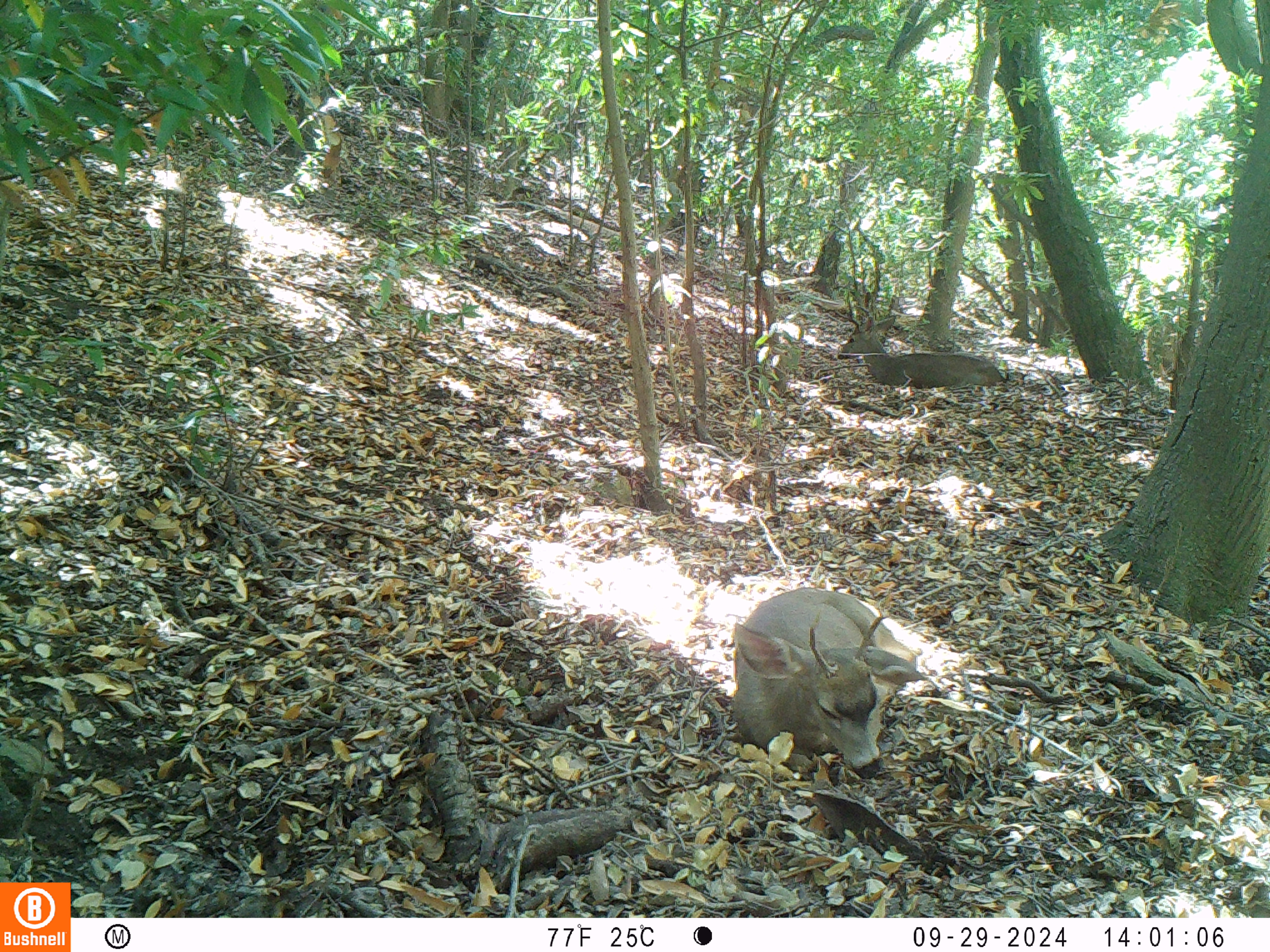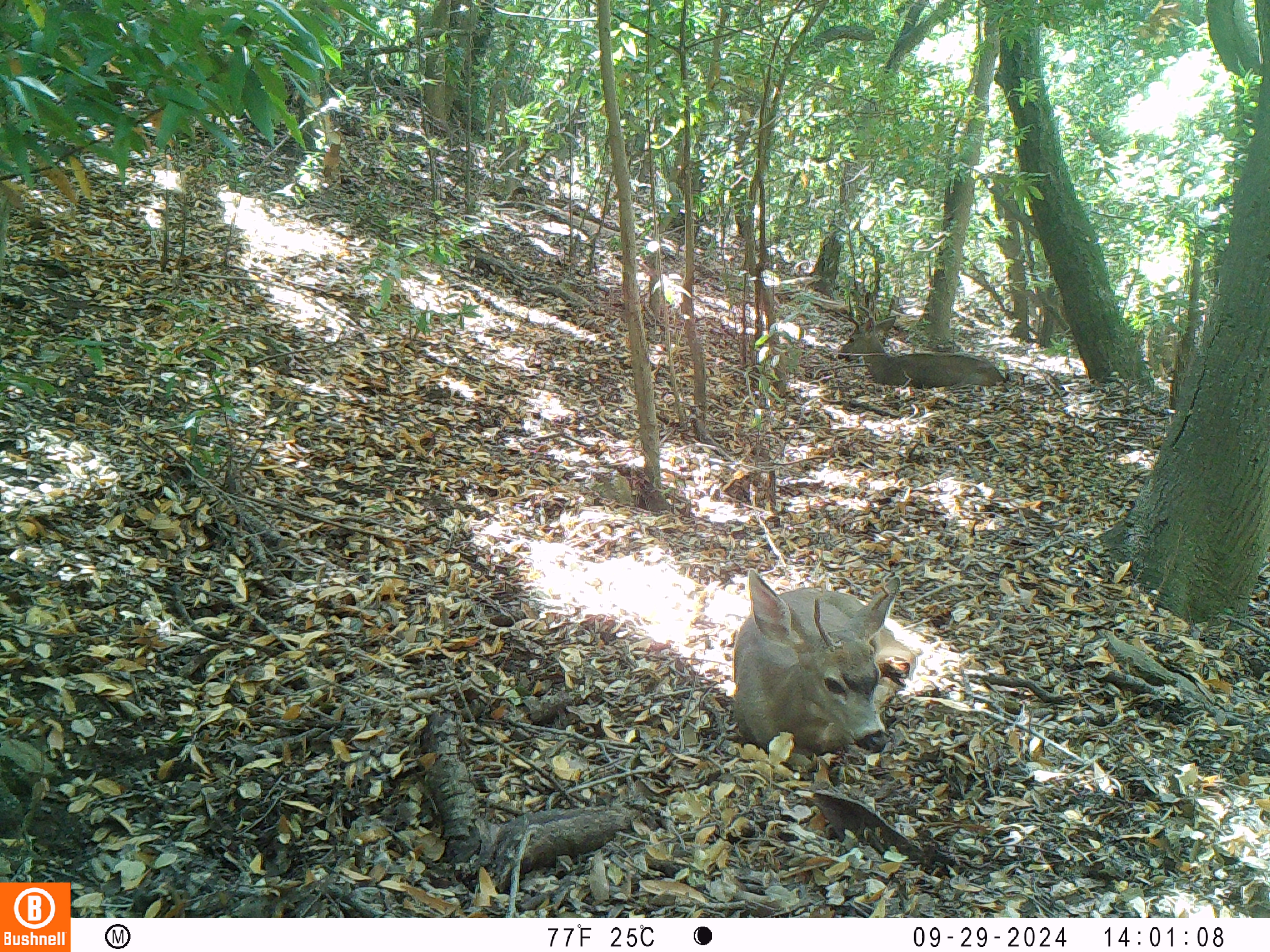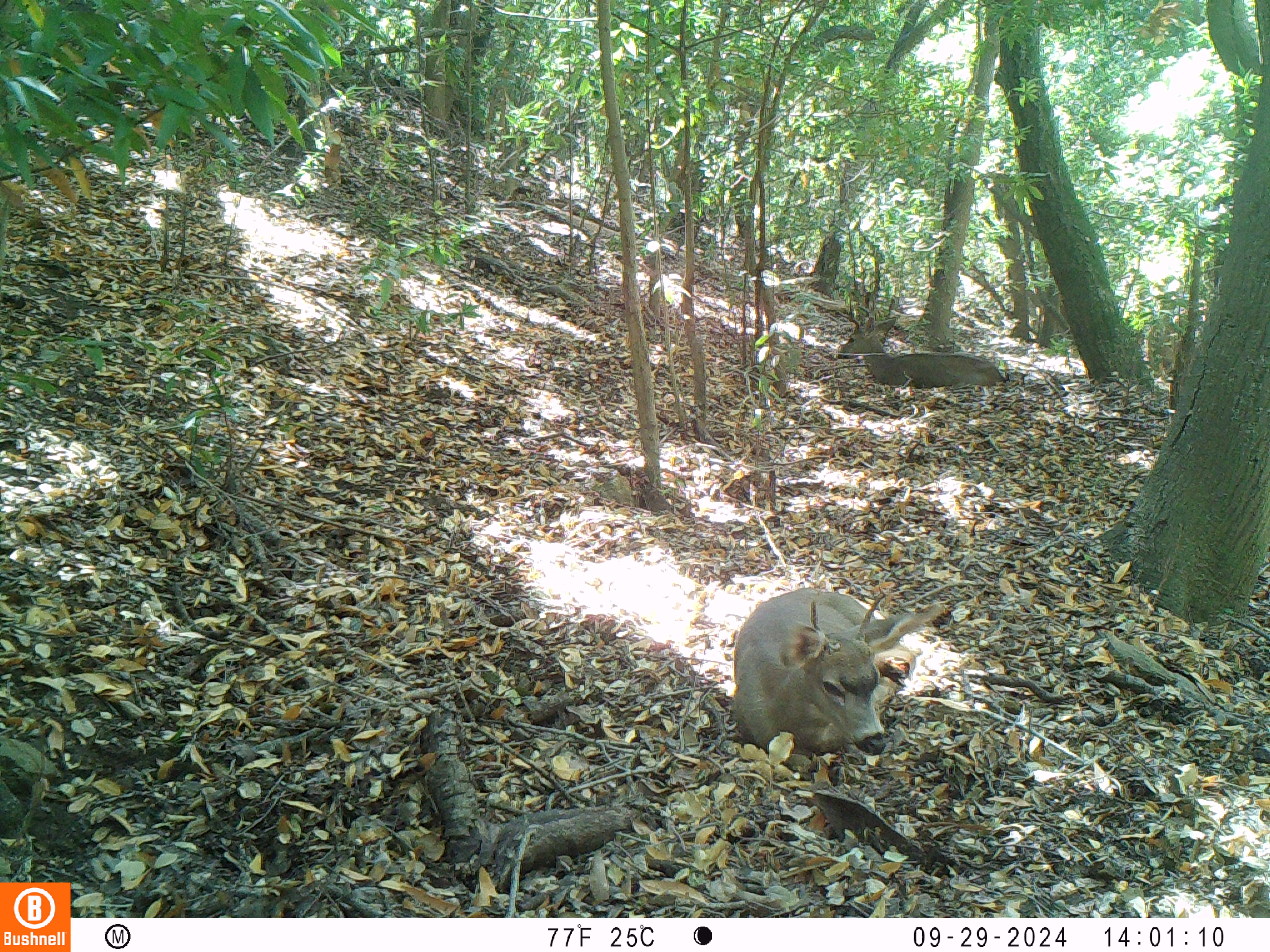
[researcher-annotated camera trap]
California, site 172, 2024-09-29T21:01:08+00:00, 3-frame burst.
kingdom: Animalia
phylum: Chordata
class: Mammalia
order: Artiodactyla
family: Cervidae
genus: Odocoileus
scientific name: Odocoileus hemionus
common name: mule deer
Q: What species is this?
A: Mule deer (Odocoileus hemionus).